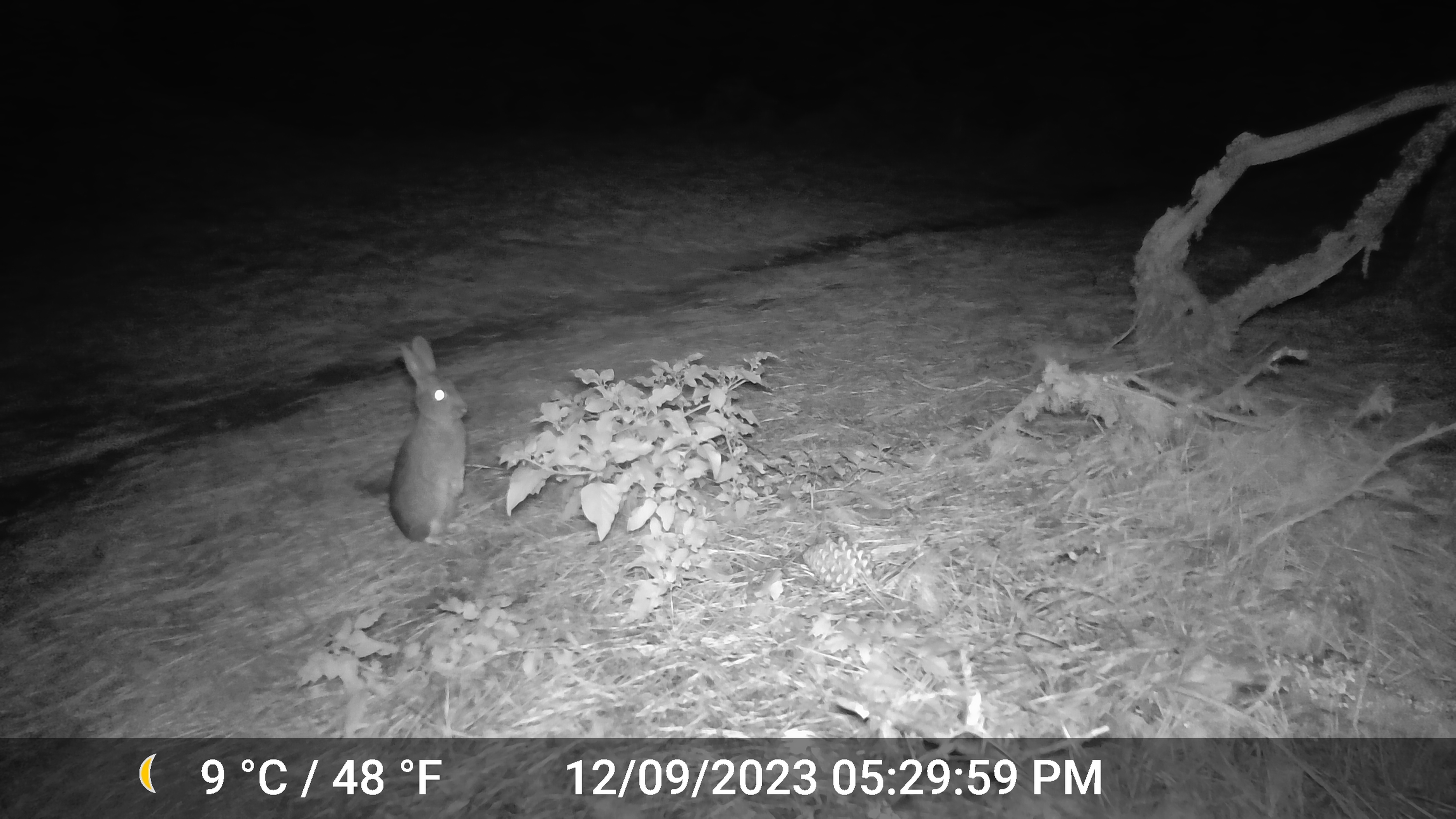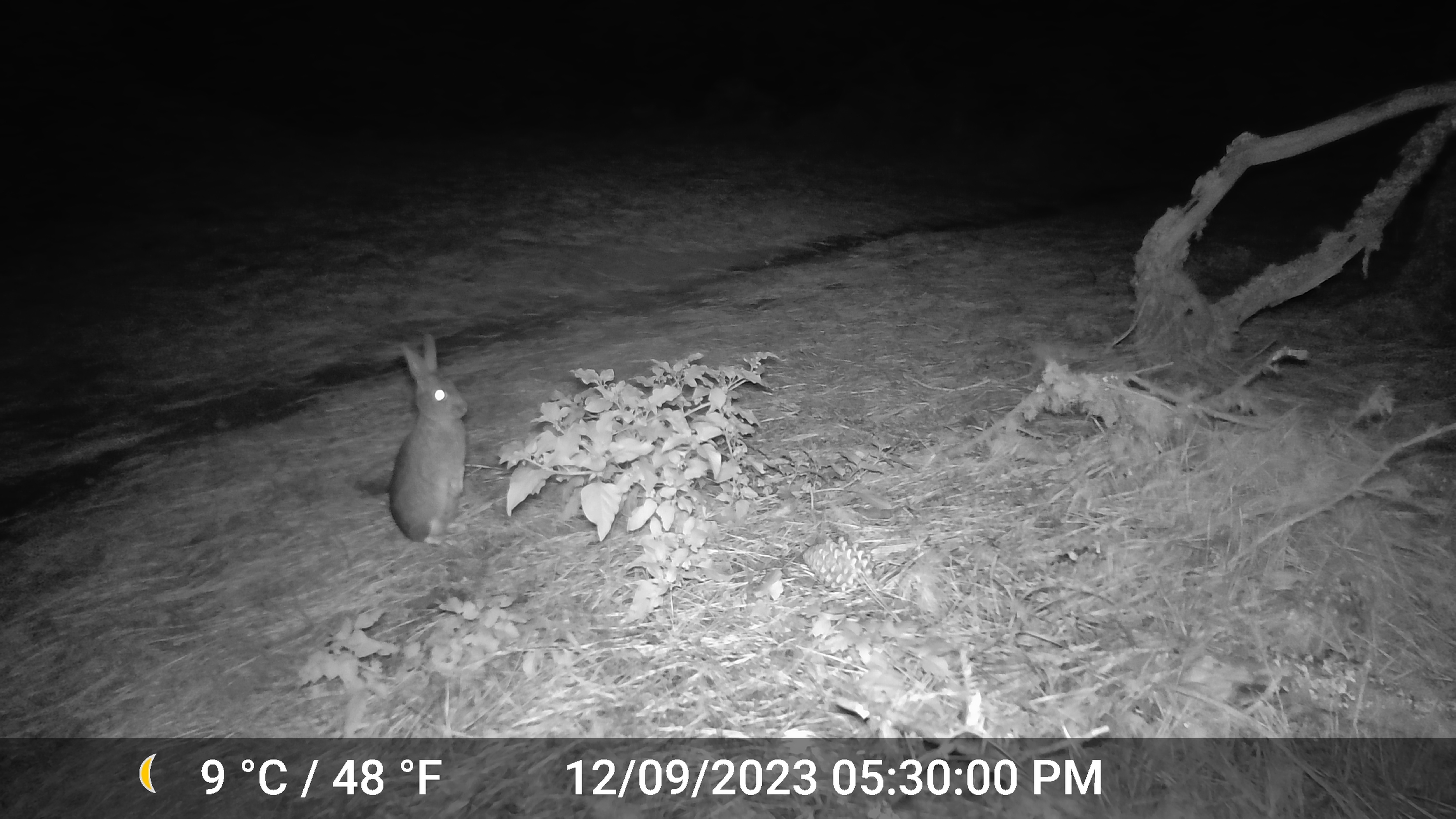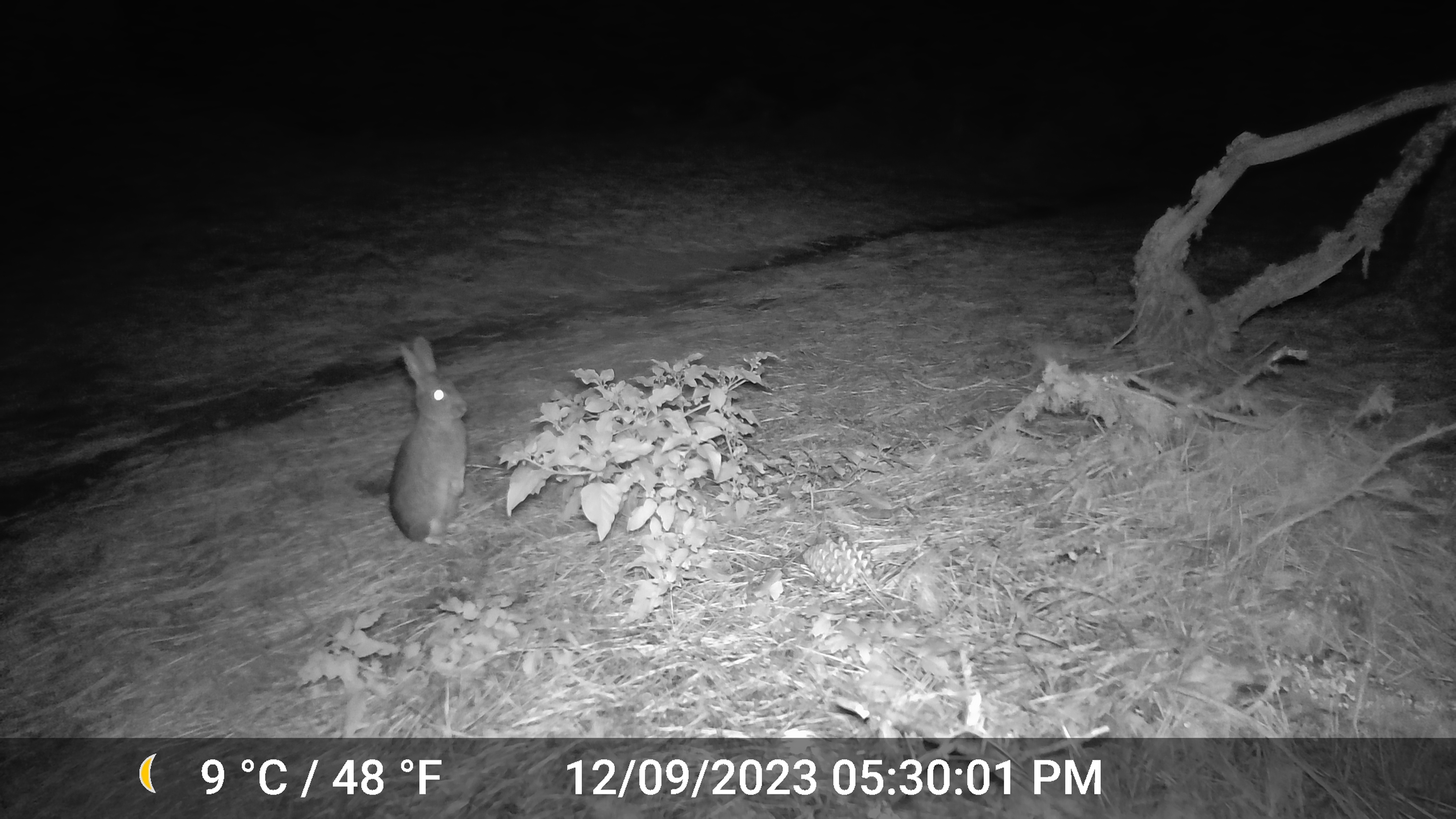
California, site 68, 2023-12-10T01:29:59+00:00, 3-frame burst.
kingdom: Animalia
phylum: Chordata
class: Mammalia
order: Lagomorpha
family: Leporidae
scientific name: Leporidae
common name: rabbit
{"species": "rabbit (Leporidae)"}